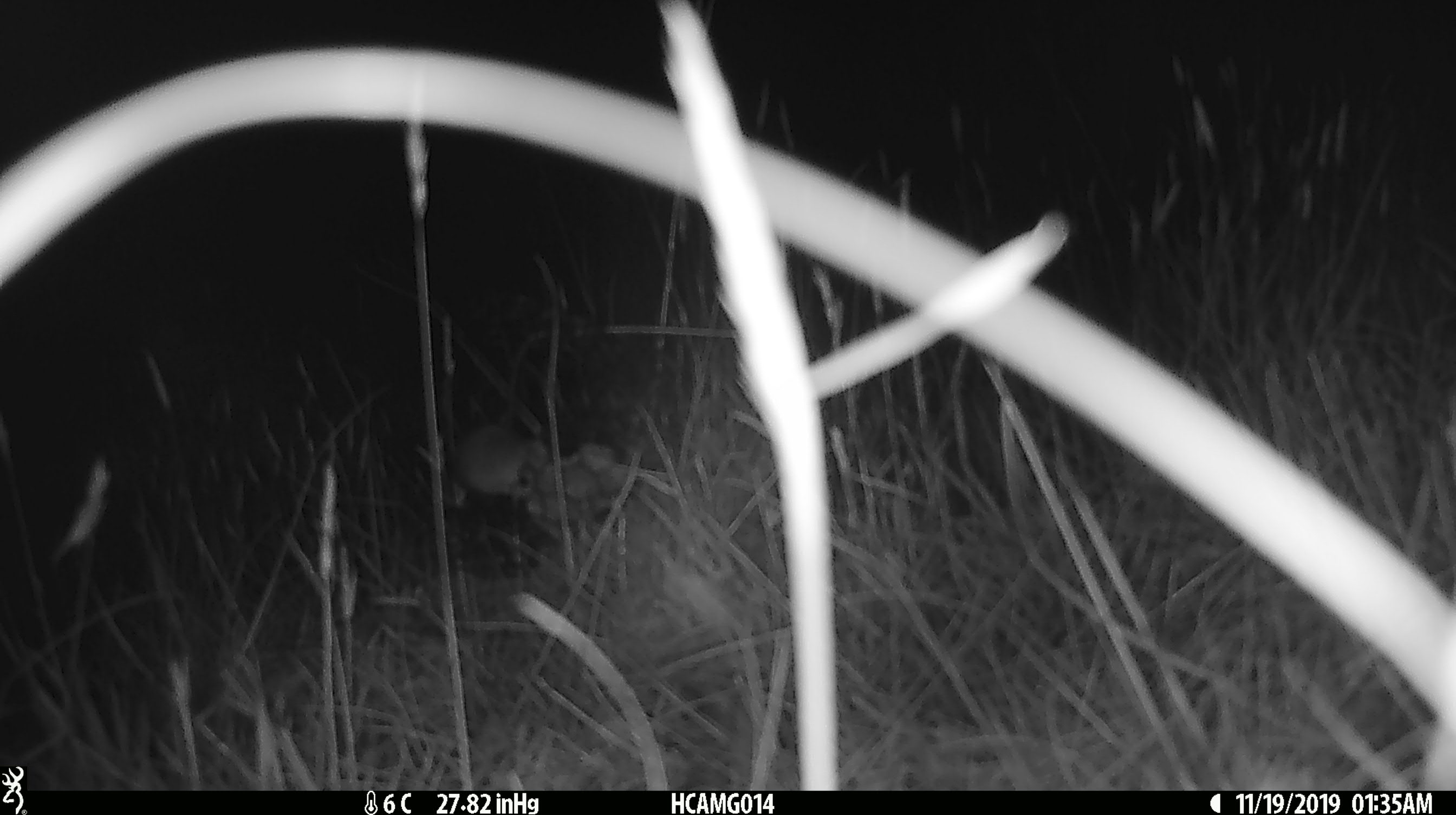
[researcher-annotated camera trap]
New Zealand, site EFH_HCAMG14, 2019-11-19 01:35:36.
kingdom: Animalia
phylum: Chordata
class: Mammalia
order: Rodentia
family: Muridae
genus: Mus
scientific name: Mus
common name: mouse